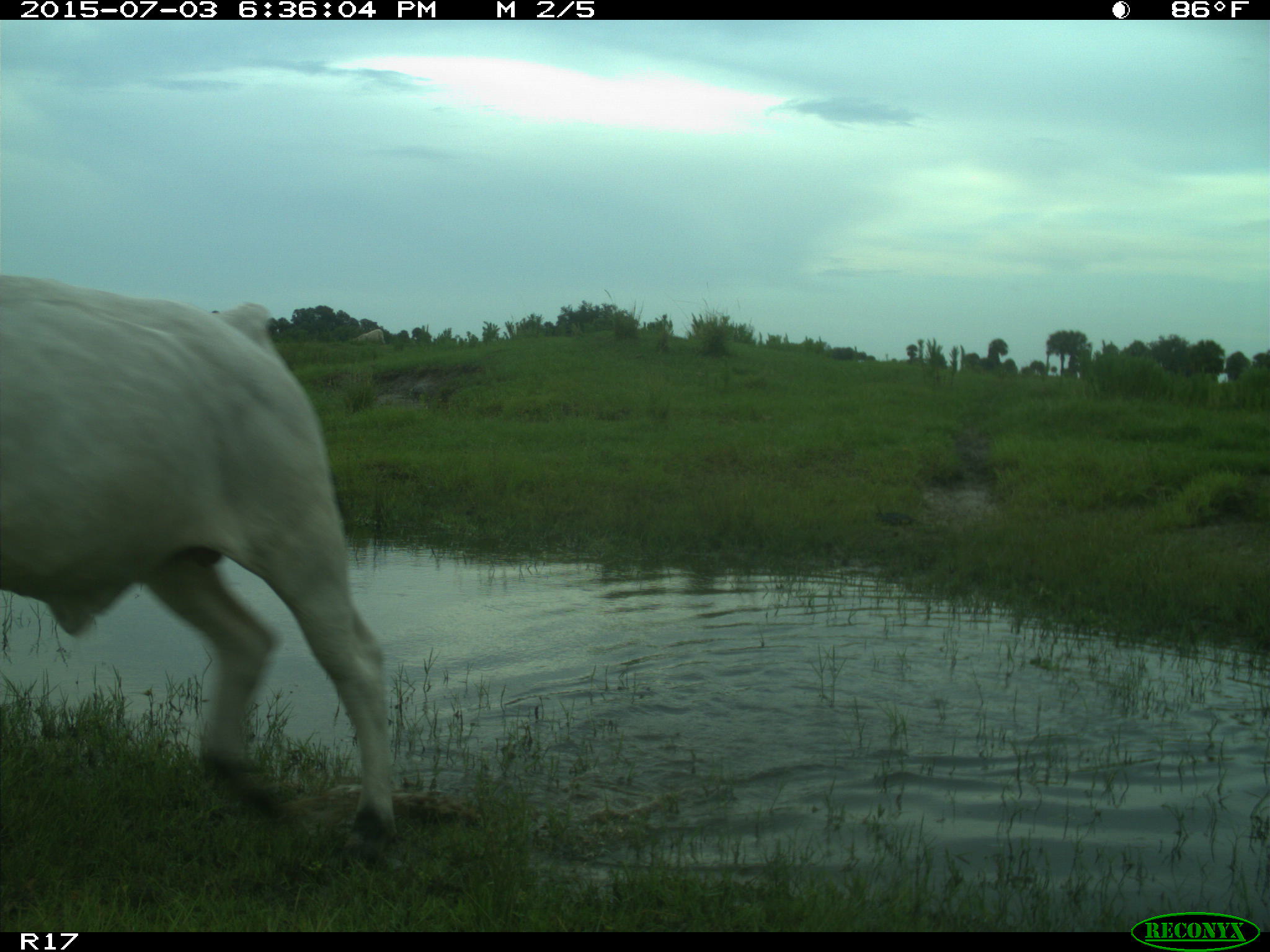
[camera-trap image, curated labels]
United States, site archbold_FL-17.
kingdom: Animalia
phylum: Chordata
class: Mammalia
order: Artiodactyla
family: Bovidae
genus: Bos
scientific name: Bos taurus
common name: domestic cow